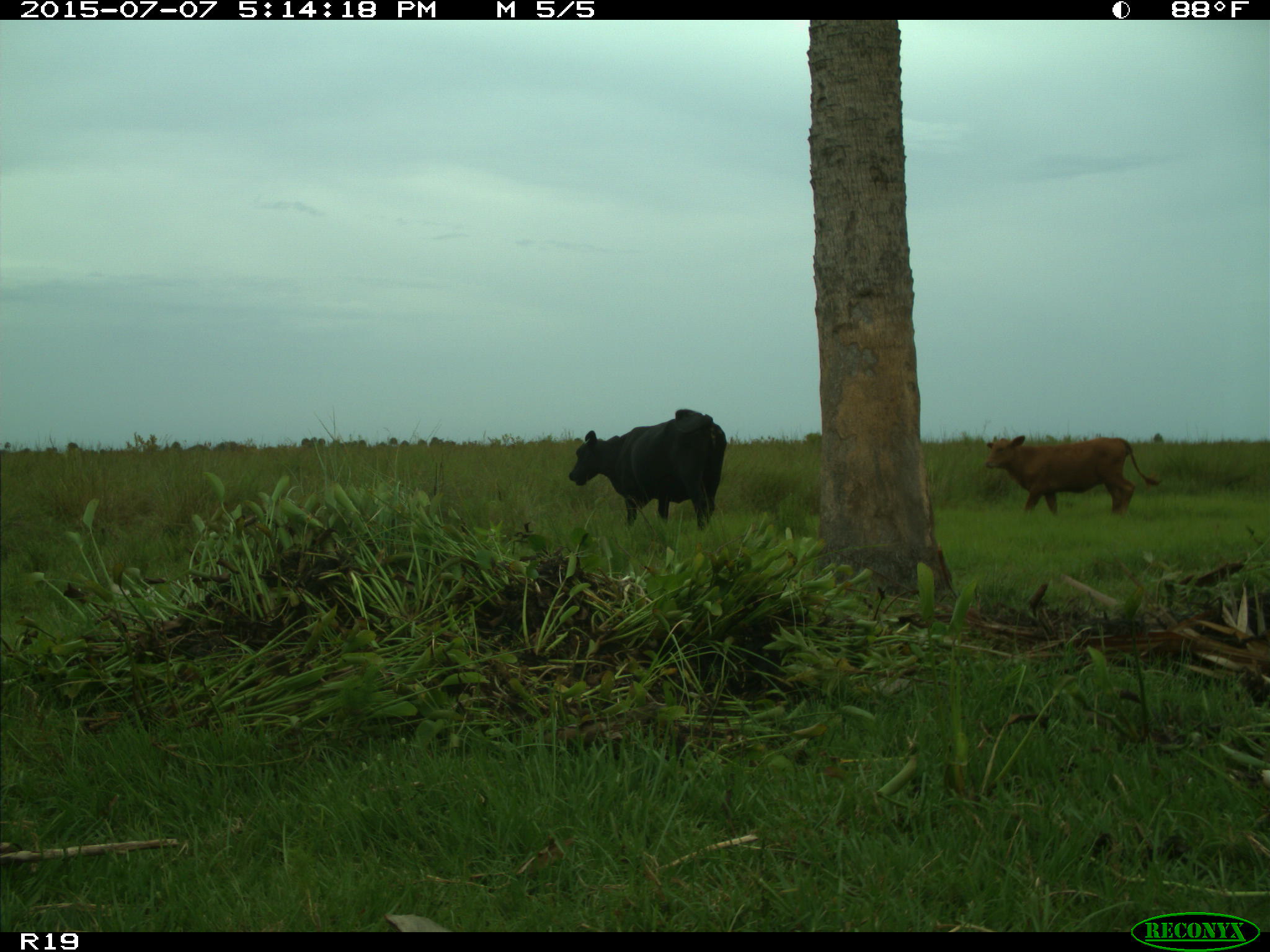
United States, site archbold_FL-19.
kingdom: Animalia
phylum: Chordata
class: Mammalia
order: Artiodactyla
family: Bovidae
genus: Bos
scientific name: Bos taurus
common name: domestic cow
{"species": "Bos taurus (domestic cow)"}